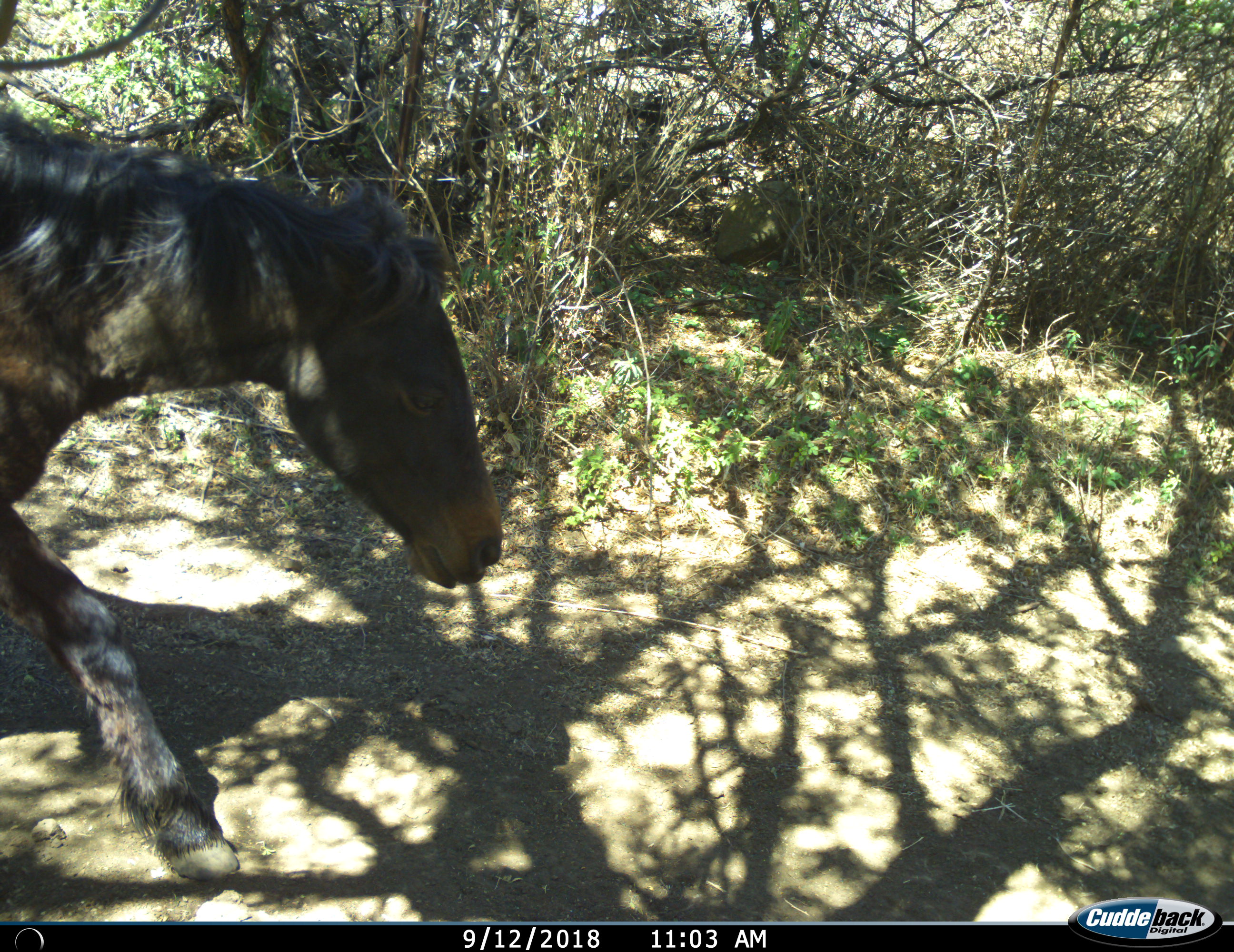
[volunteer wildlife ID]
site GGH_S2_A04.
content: unidentified animal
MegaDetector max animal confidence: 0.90